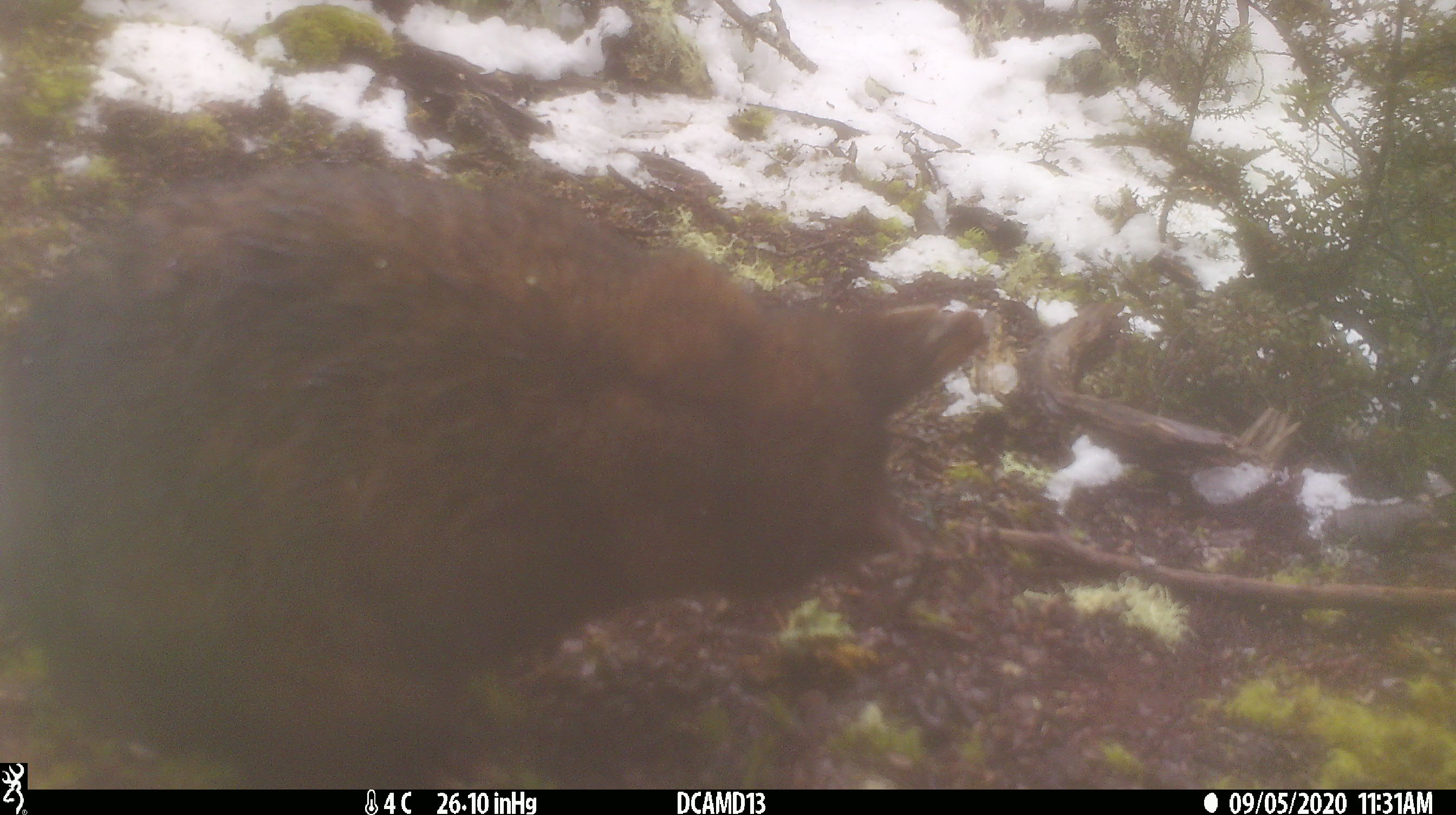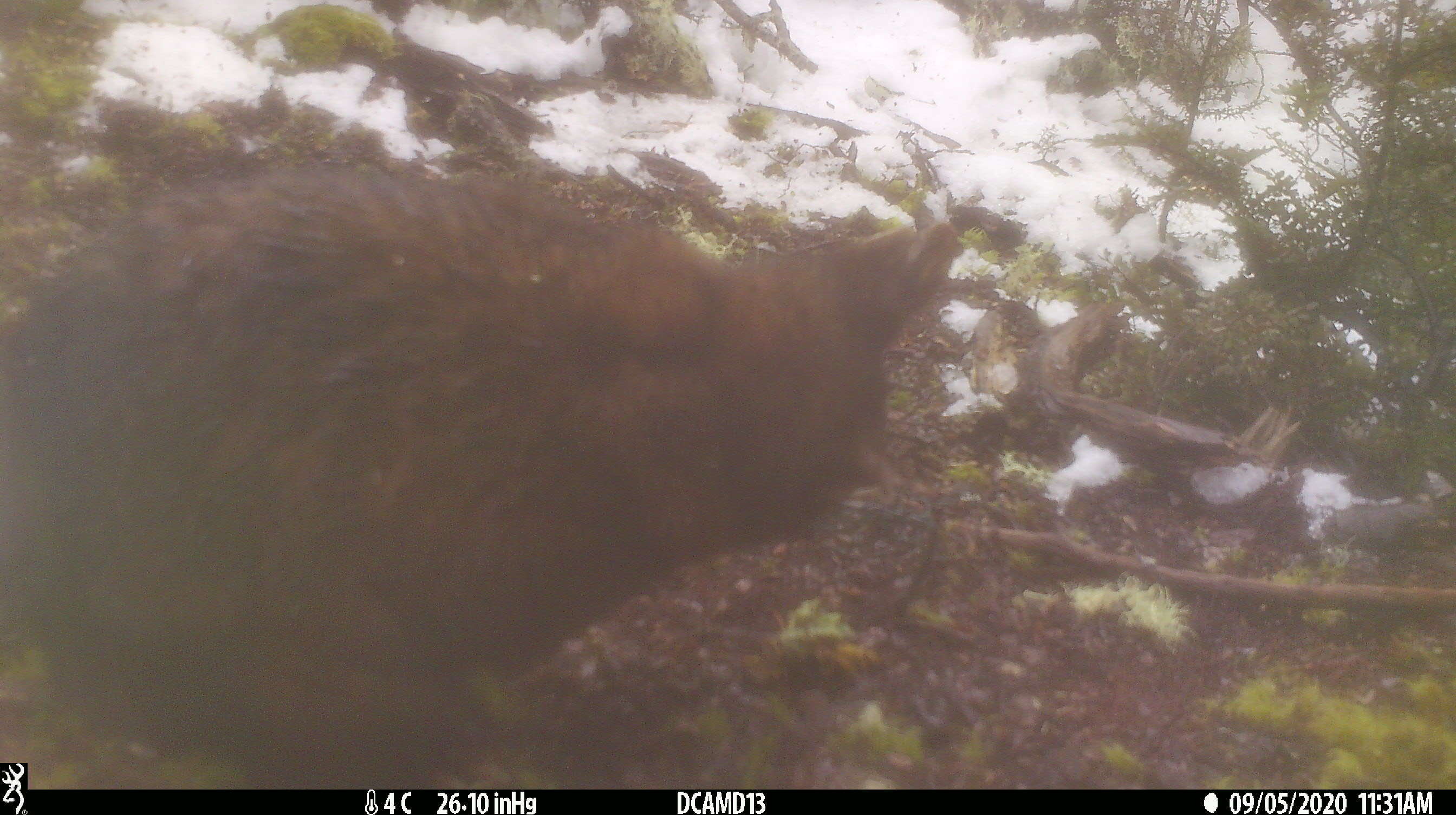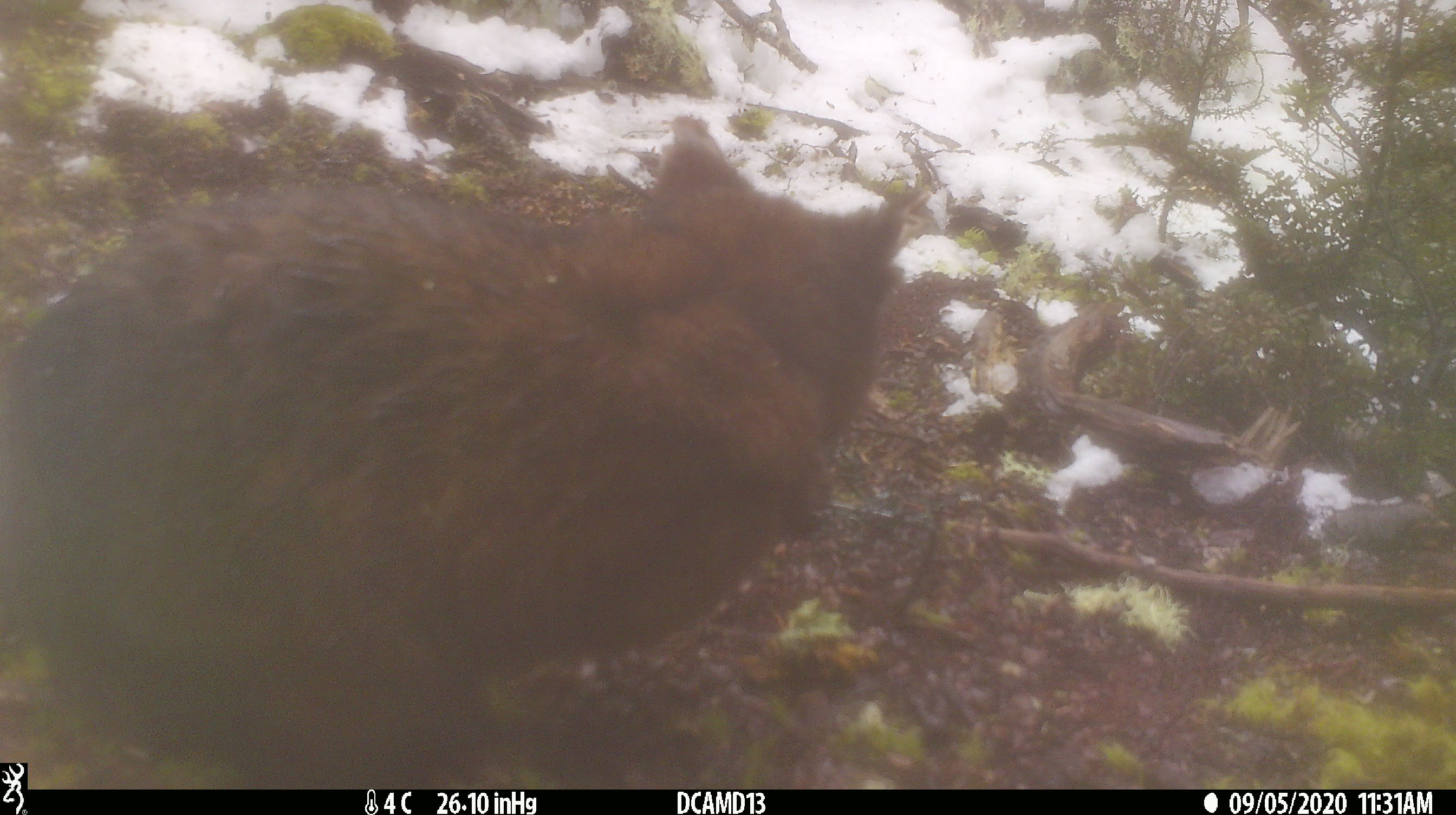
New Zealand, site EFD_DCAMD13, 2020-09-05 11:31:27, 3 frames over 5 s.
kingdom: Animalia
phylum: Chordata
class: Mammalia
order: Diprotodontia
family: Phalangeridae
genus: Trichosurus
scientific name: Trichosurus vulpecula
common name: common brushtail possum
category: possum